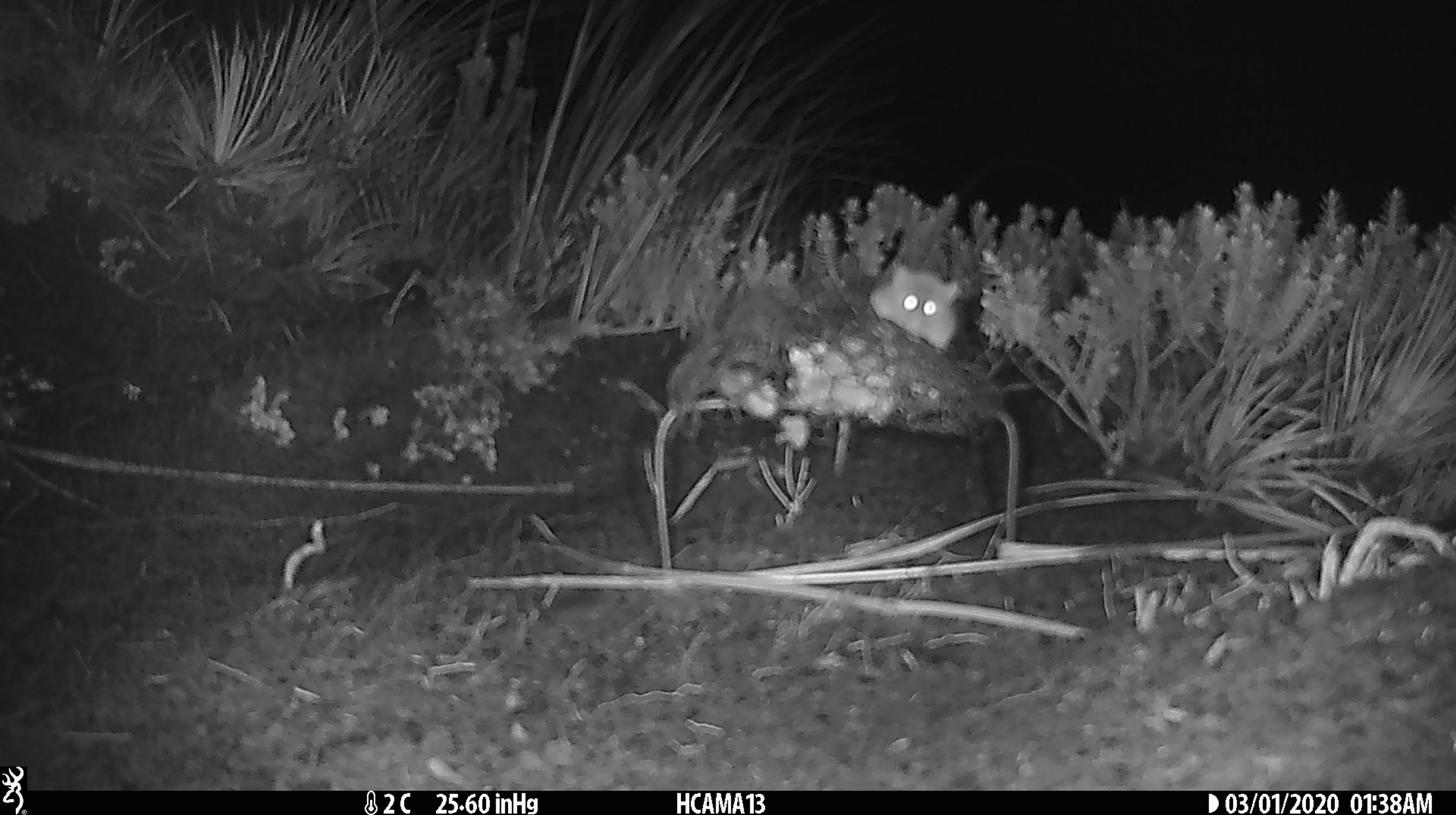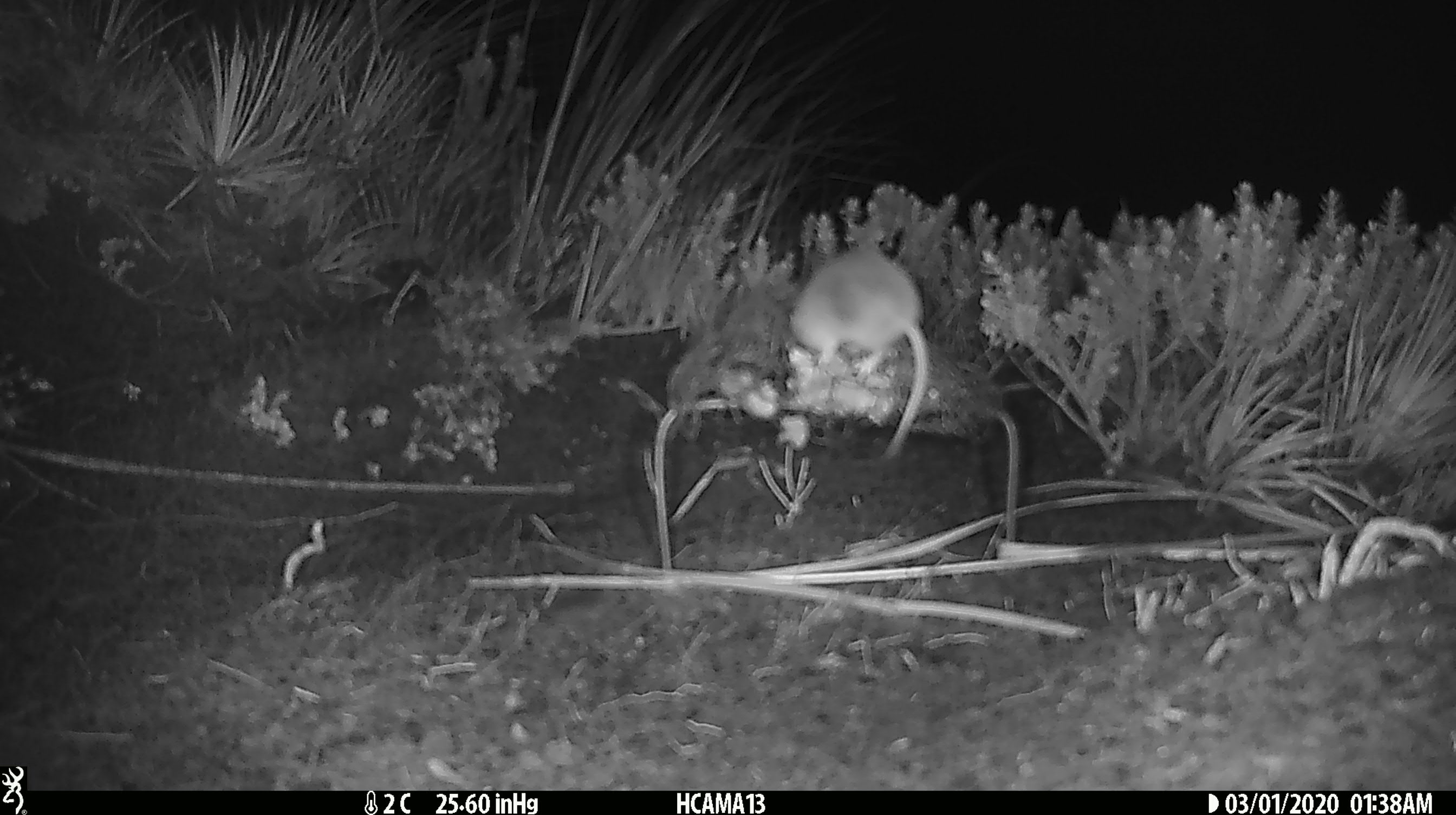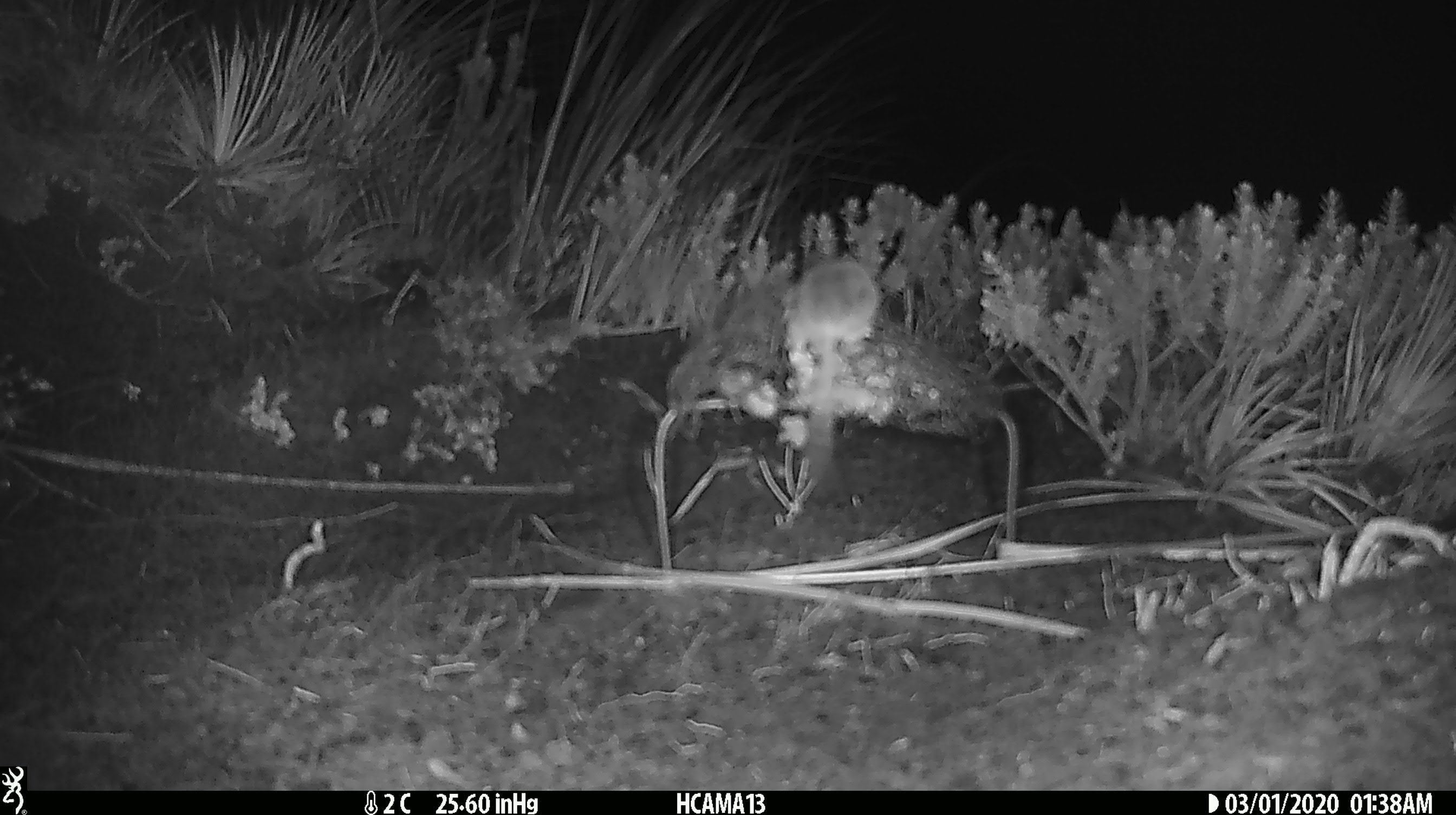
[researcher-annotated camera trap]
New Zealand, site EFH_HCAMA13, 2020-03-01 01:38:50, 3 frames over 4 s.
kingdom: Animalia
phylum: Chordata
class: Mammalia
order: Rodentia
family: Muridae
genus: Mus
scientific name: Mus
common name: mouse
Mouse (Mus).